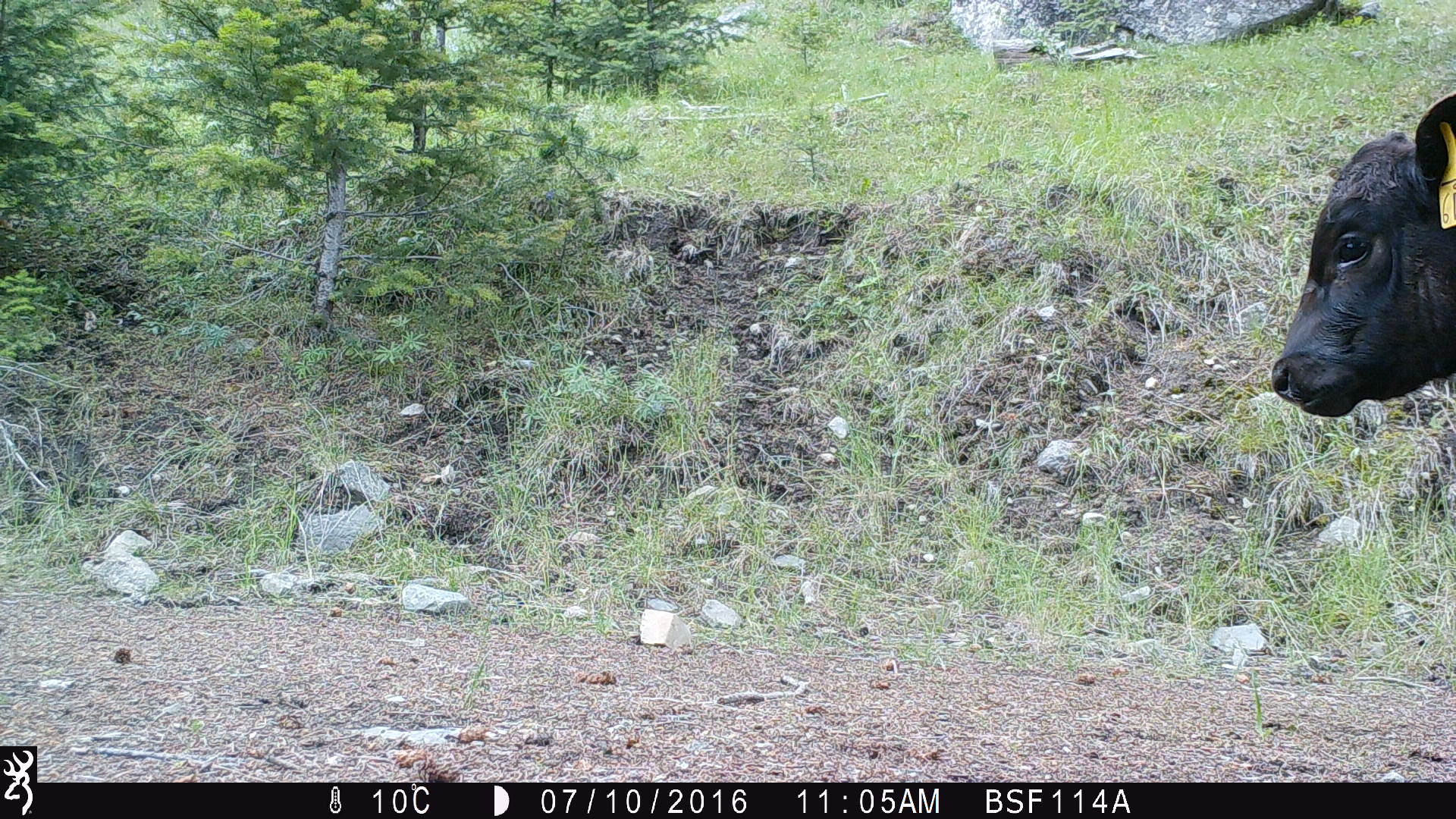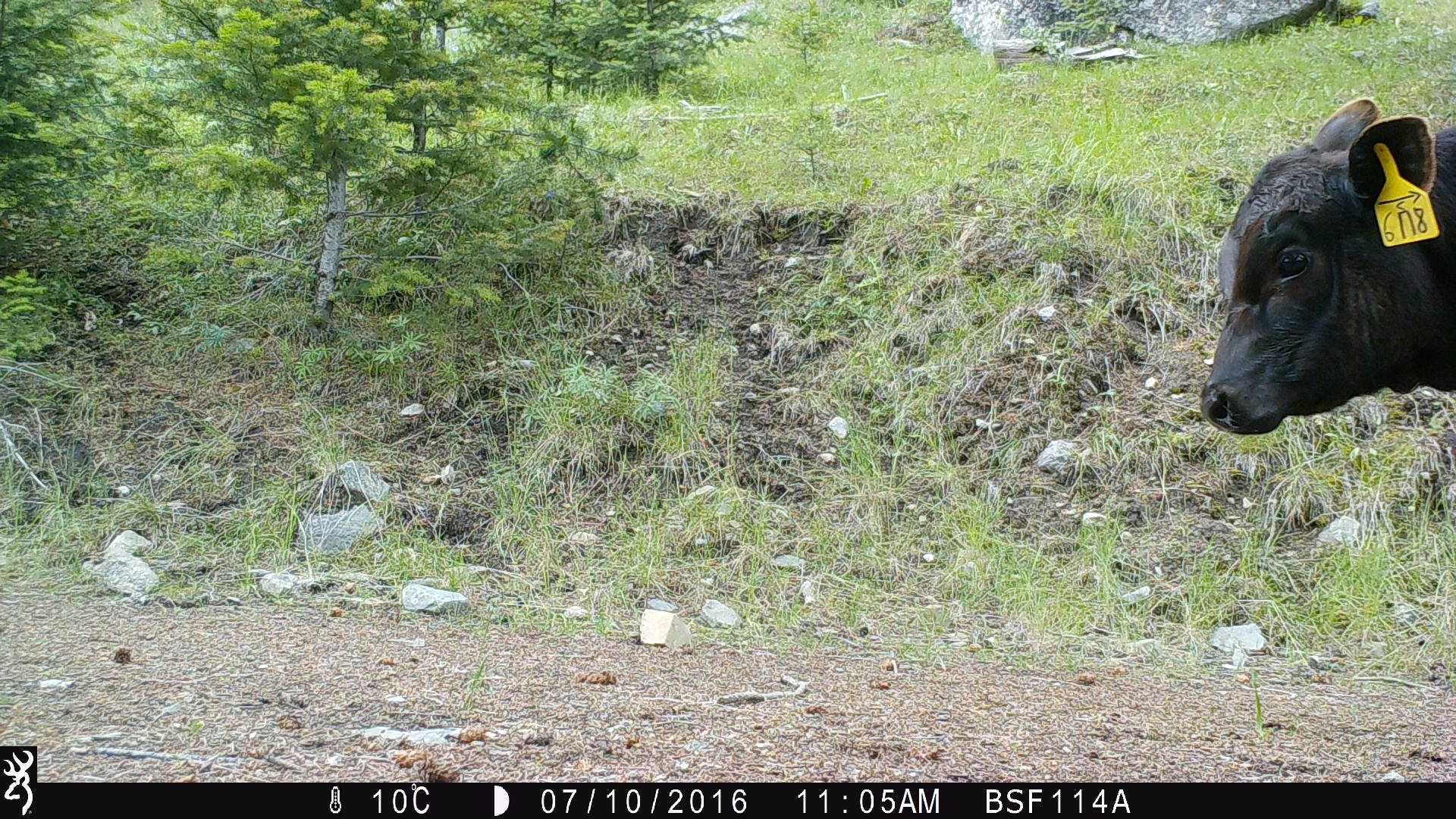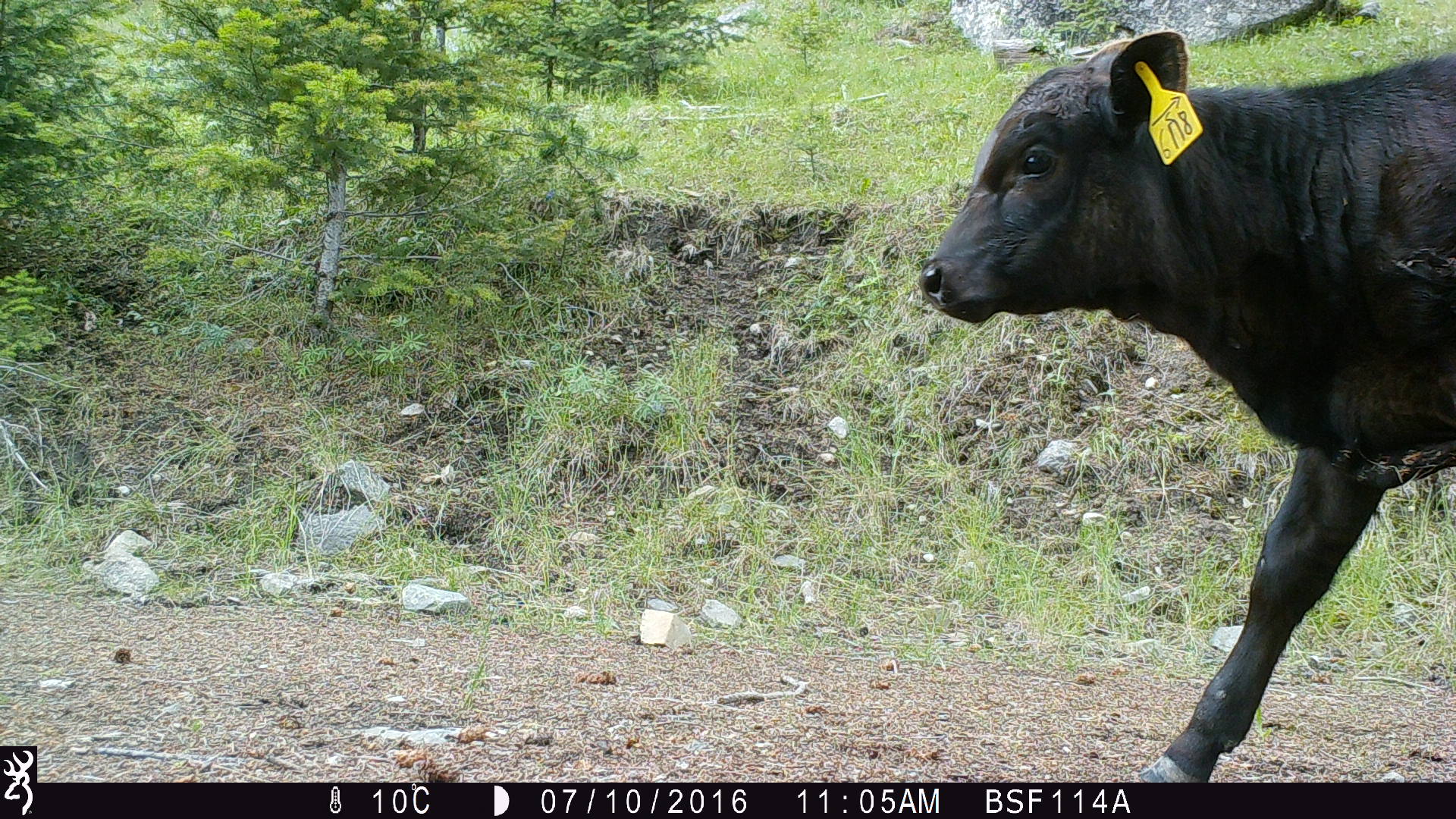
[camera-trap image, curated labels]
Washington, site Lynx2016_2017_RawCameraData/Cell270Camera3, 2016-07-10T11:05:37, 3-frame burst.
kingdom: Animalia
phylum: Chordata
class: Mammalia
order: Artiodactyla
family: Bovidae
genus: Bos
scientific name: Bos taurus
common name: domestic cattle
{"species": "domestic cattle (Bos taurus)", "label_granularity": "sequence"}